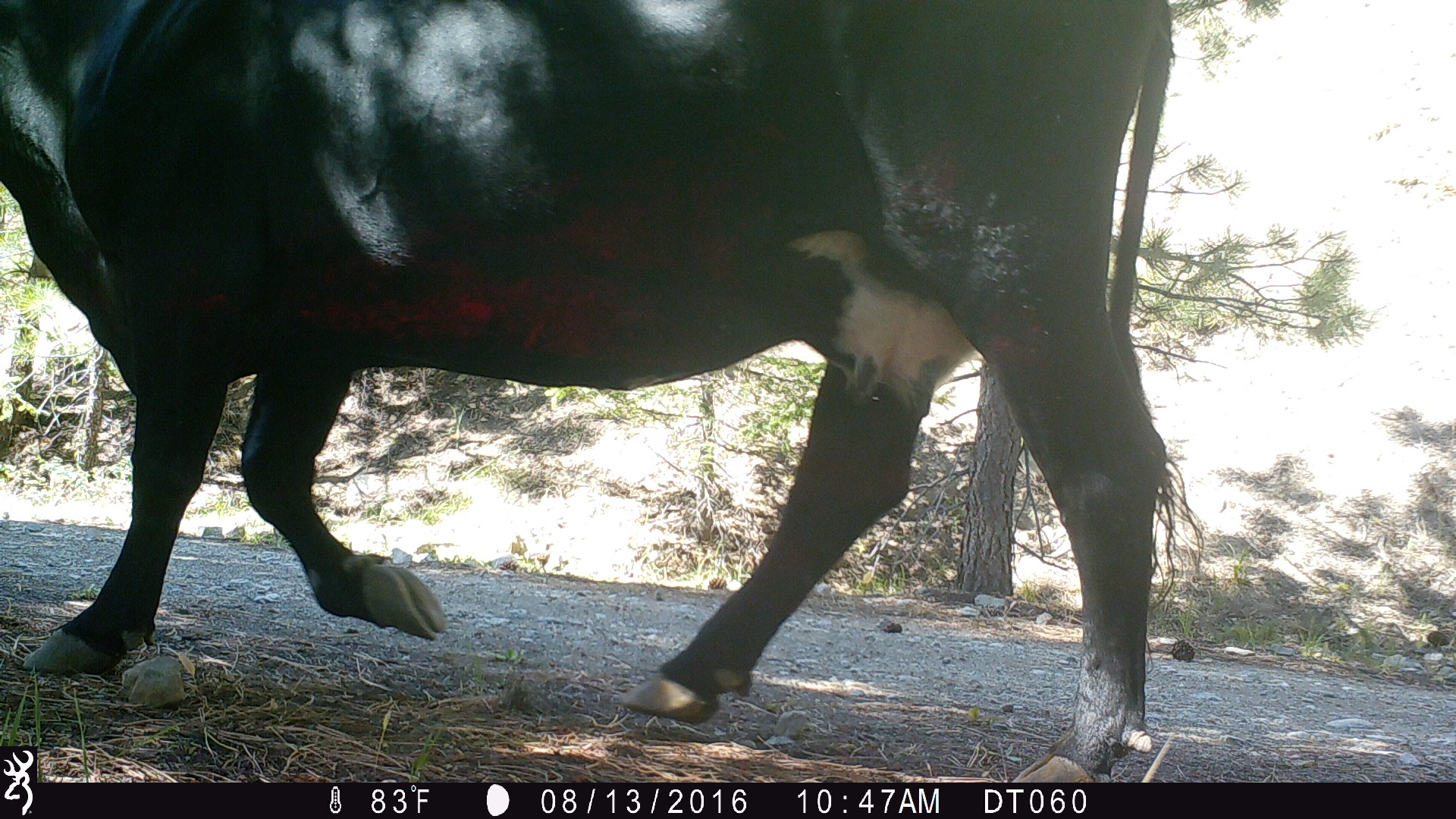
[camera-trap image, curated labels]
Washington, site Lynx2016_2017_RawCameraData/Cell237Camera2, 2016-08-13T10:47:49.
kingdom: Animalia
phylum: Chordata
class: Mammalia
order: Artiodactyla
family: Bovidae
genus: Bos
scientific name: Bos taurus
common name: domestic cattle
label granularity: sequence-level